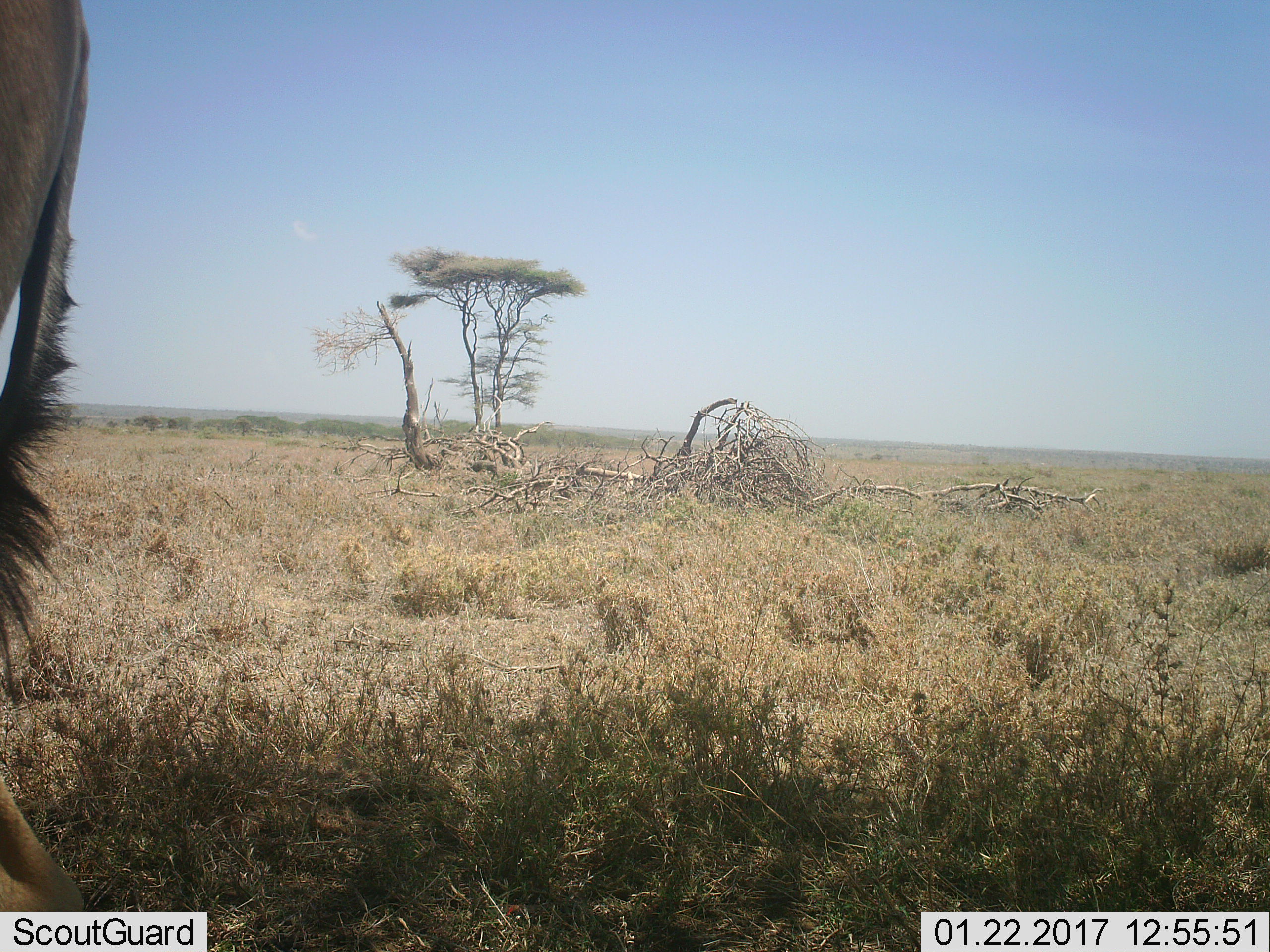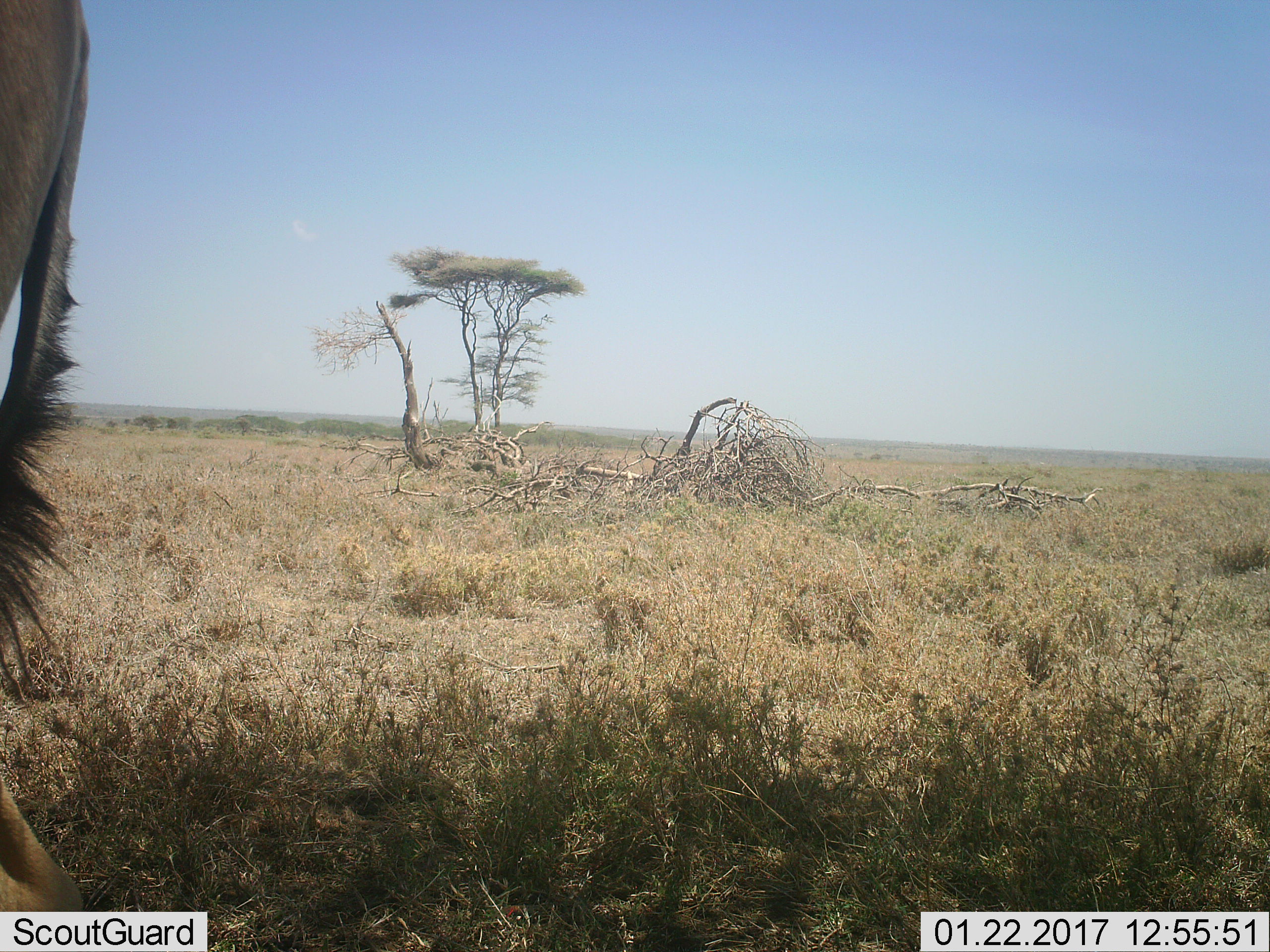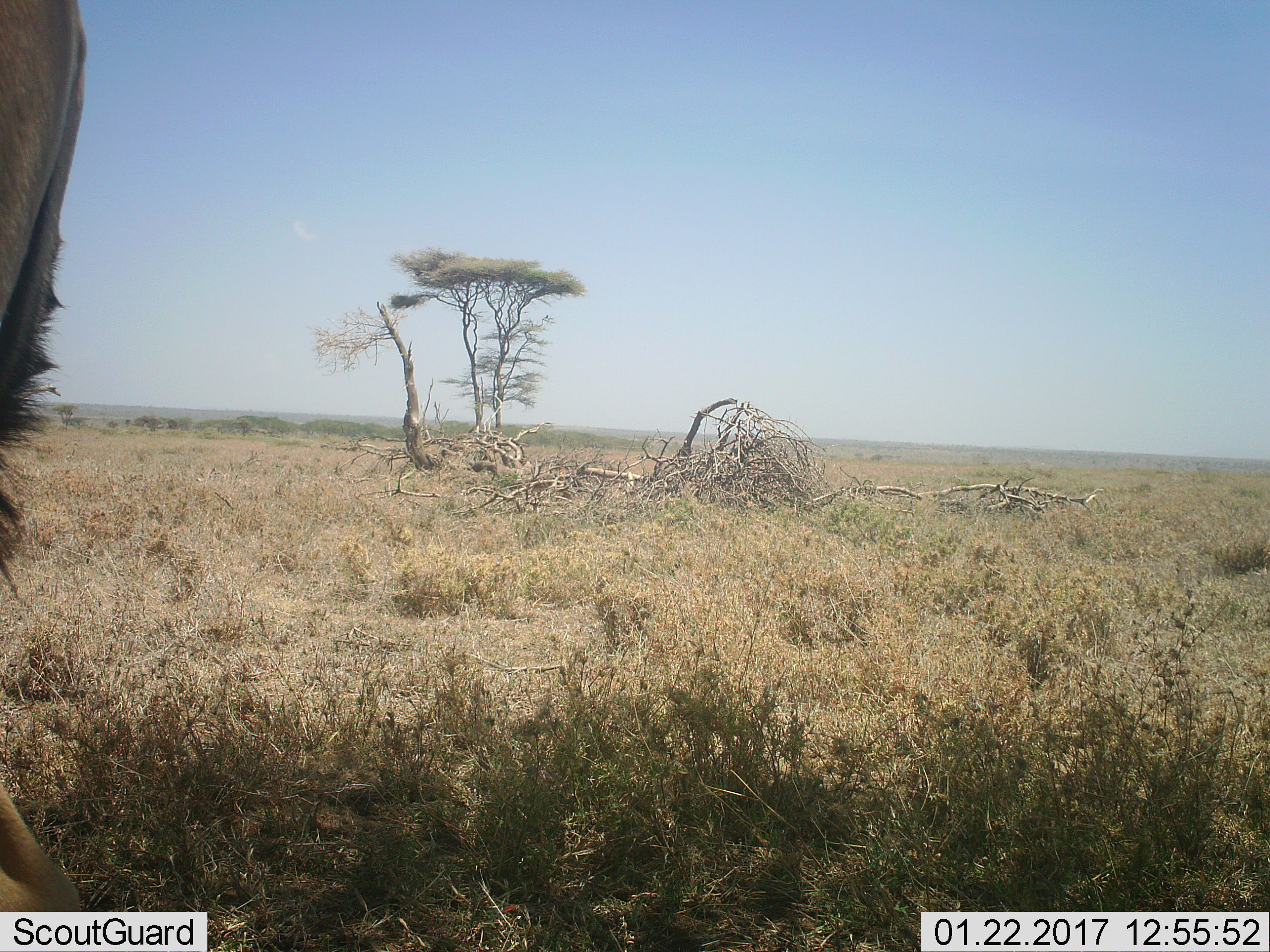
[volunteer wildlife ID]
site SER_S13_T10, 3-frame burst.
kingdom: Animalia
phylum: Chordata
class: Mammalia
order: Artiodactyla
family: Bovidae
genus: Alcelaphus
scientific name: Alcelaphus buselaphus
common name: hartebeest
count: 1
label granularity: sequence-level